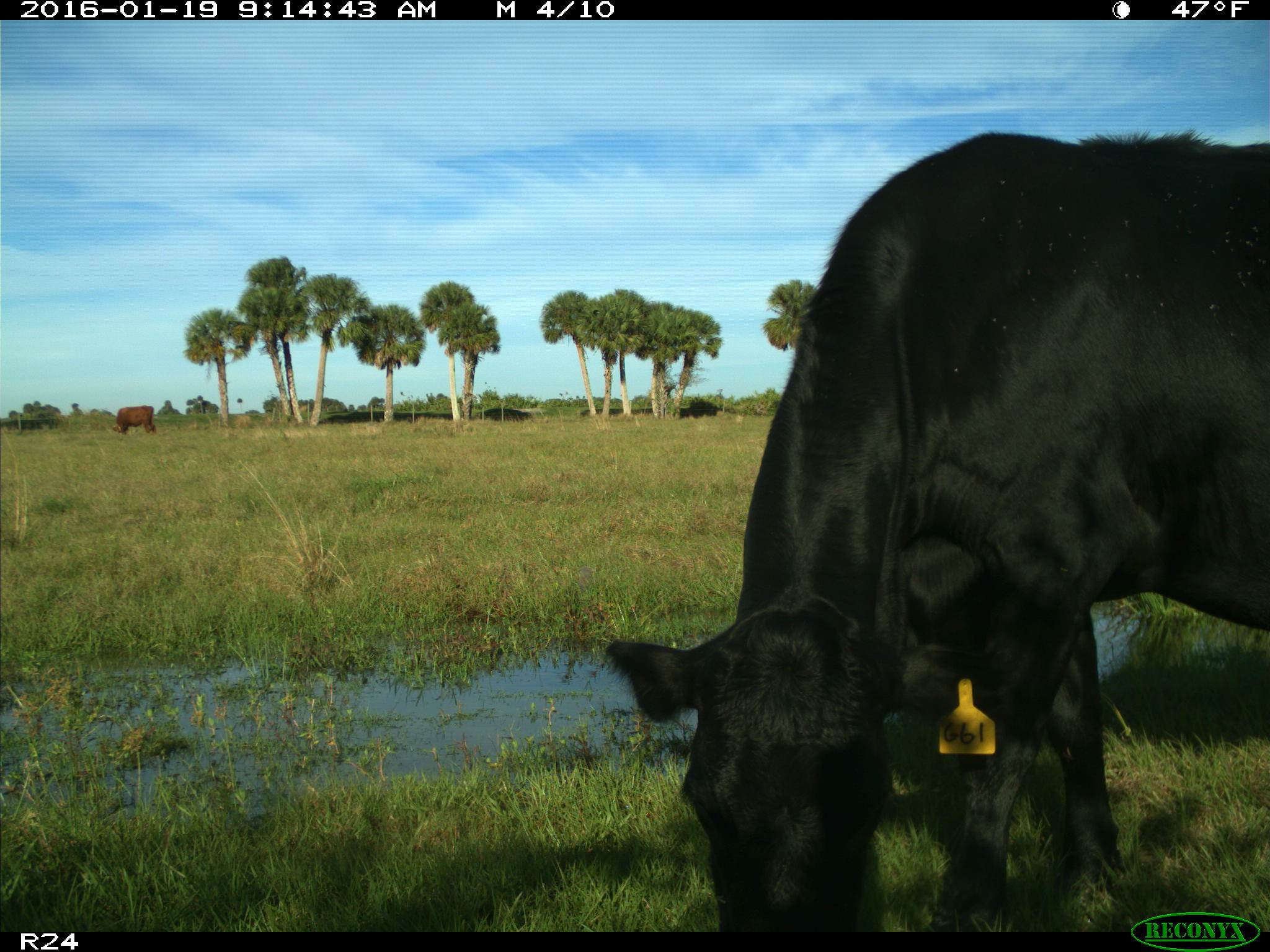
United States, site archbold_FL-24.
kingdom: Animalia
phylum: Chordata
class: Mammalia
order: Artiodactyla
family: Bovidae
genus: Bos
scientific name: Bos taurus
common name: domestic cow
Bos taurus (domestic cow).